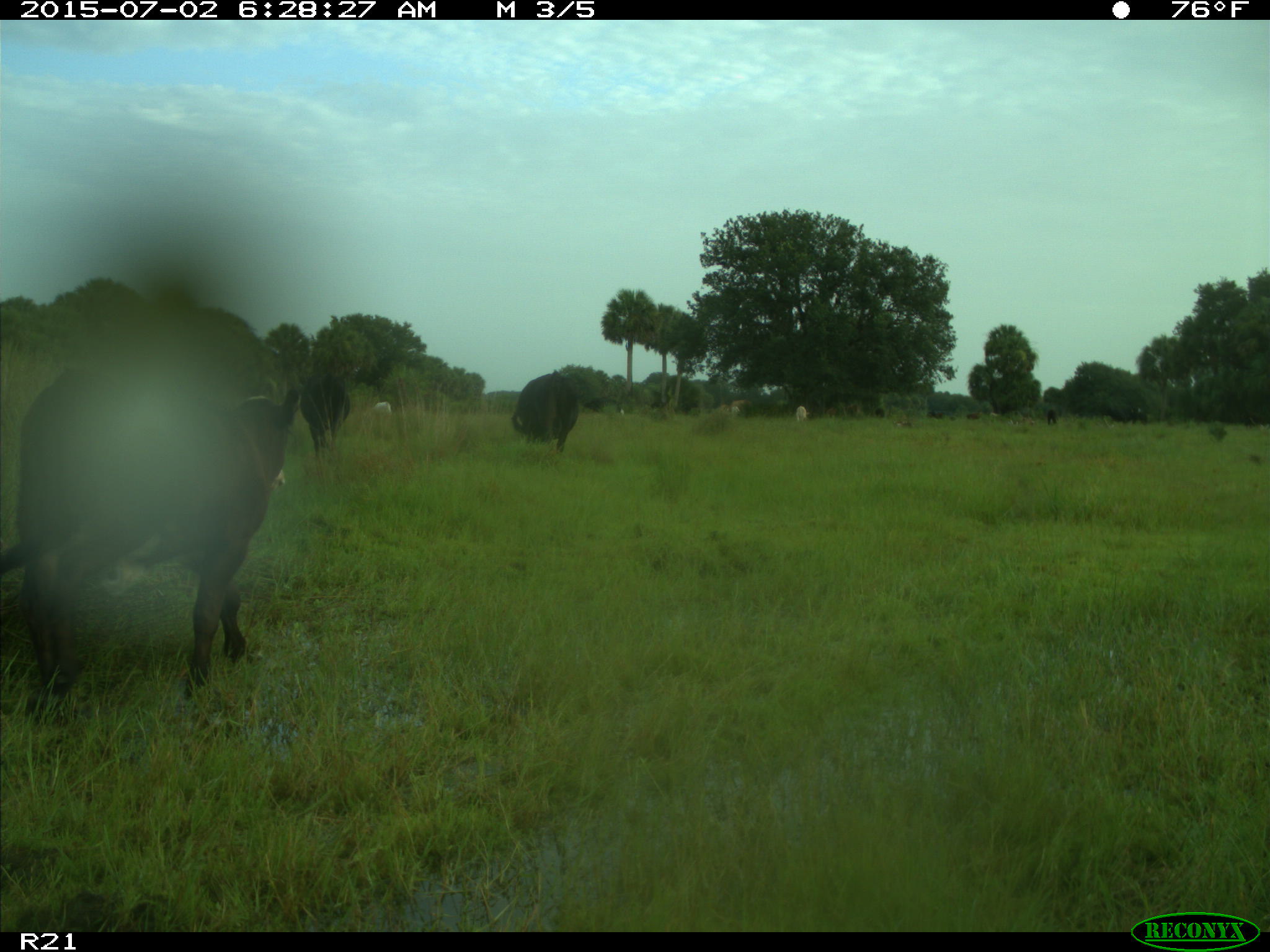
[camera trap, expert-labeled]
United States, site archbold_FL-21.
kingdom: Animalia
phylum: Chordata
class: Mammalia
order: Artiodactyla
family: Bovidae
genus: Bos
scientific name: Bos taurus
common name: domestic cow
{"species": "Bos taurus (domestic cow)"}